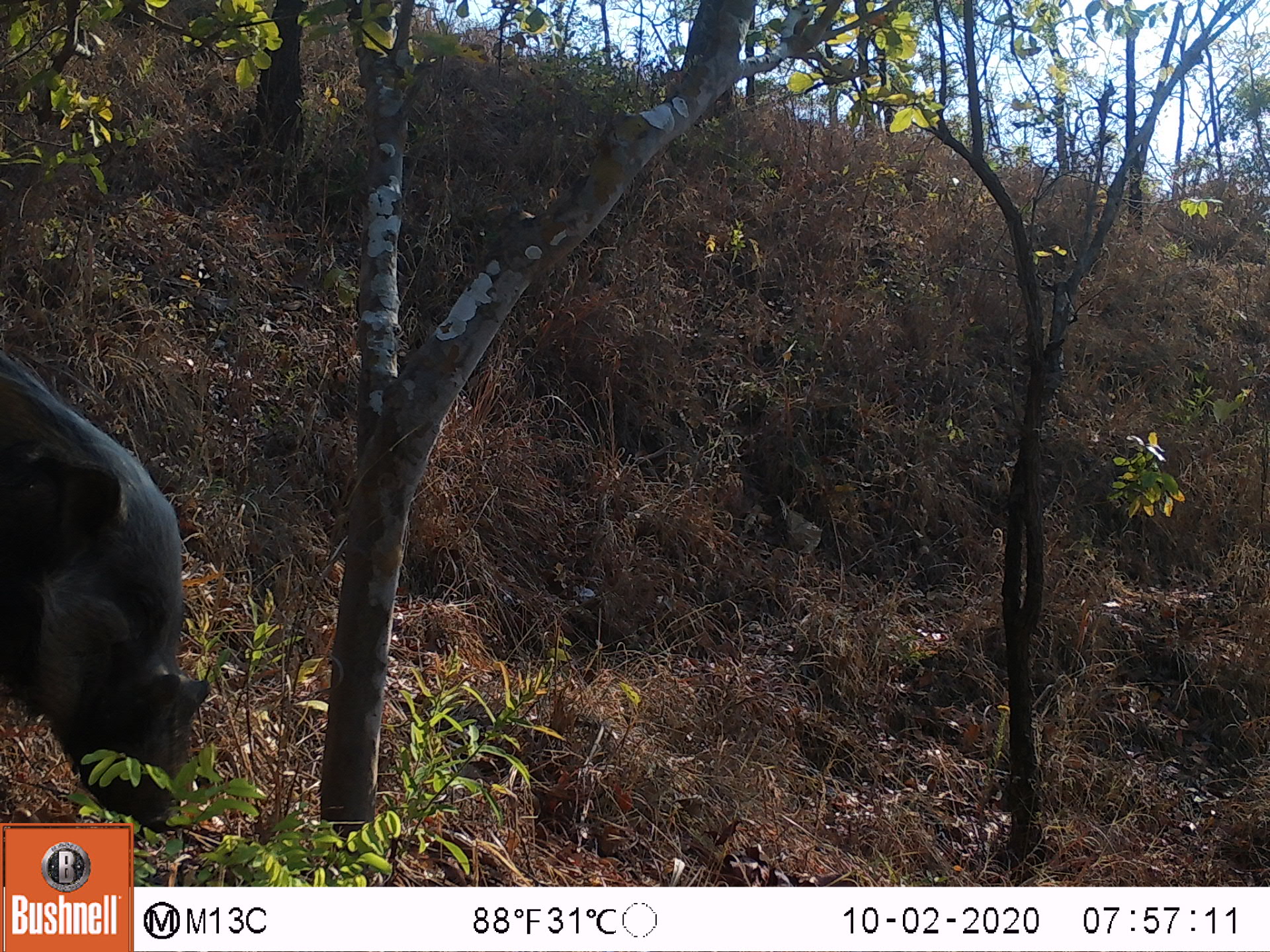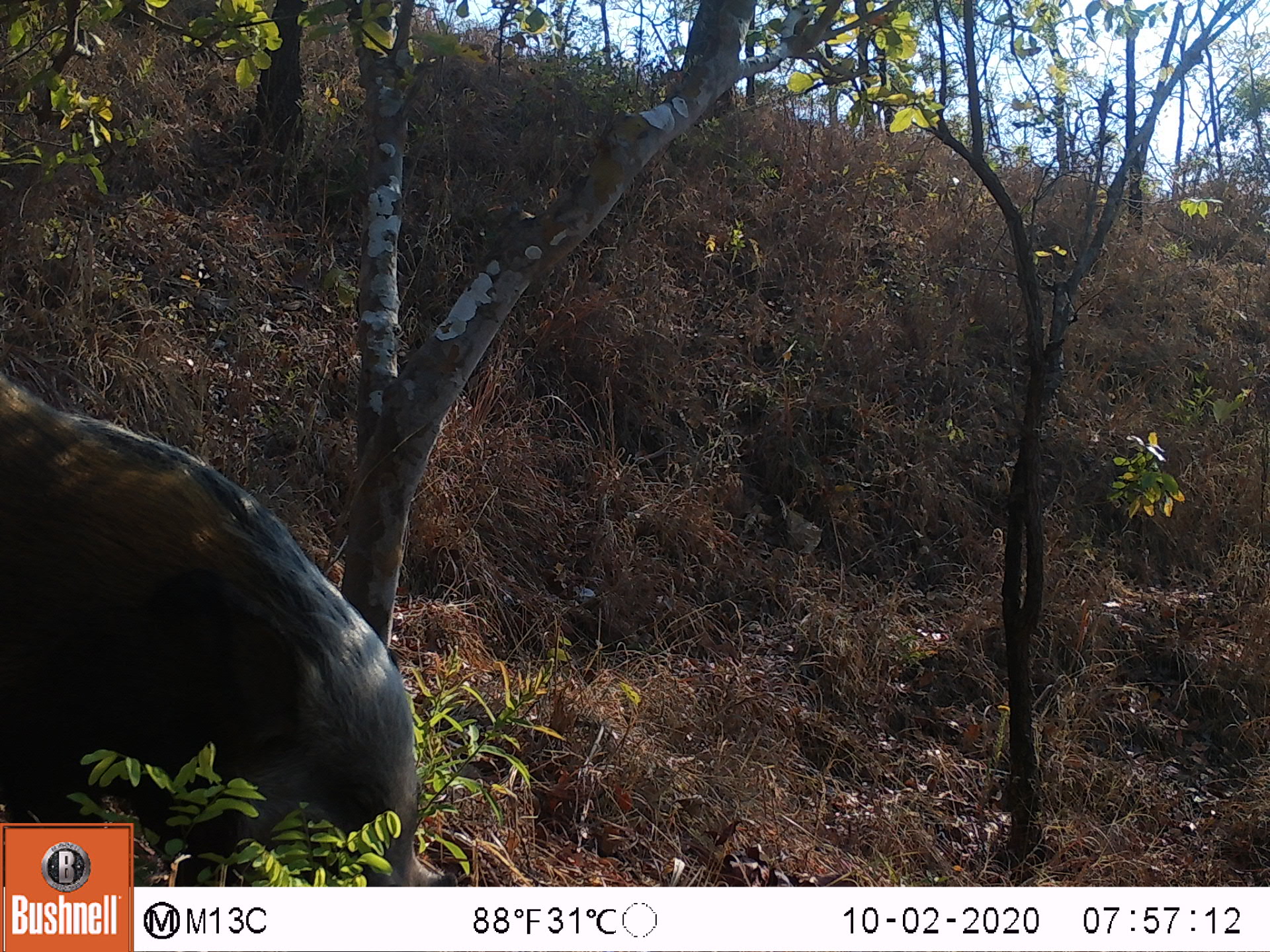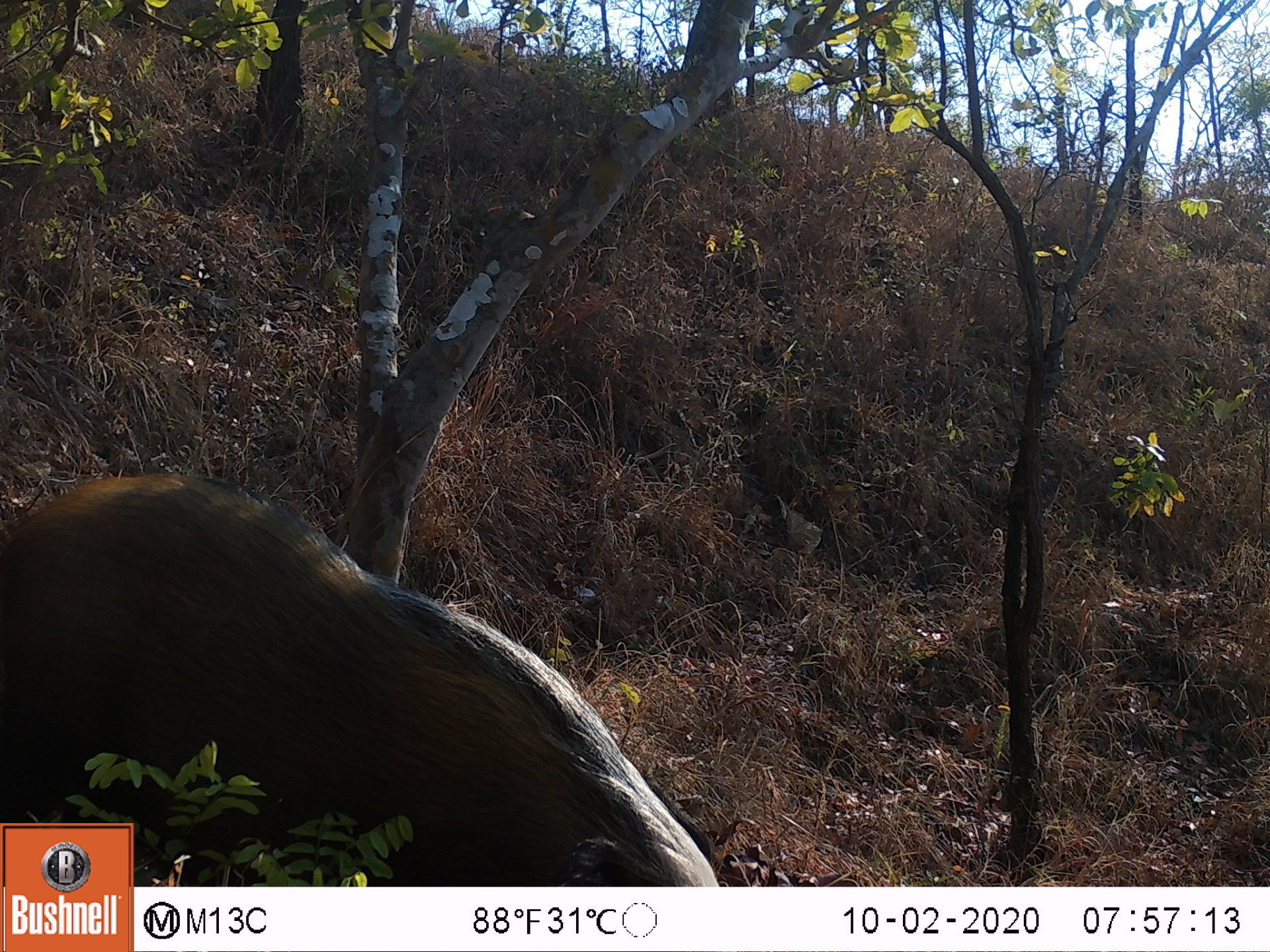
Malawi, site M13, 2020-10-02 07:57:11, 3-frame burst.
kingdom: Animalia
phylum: Chordata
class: Mammalia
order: Artiodactyla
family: Suidae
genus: Potamochoerus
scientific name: Potamochoerus larvatus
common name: bushpig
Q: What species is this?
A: Bushpig (Potamochoerus larvatus).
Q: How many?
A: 1.